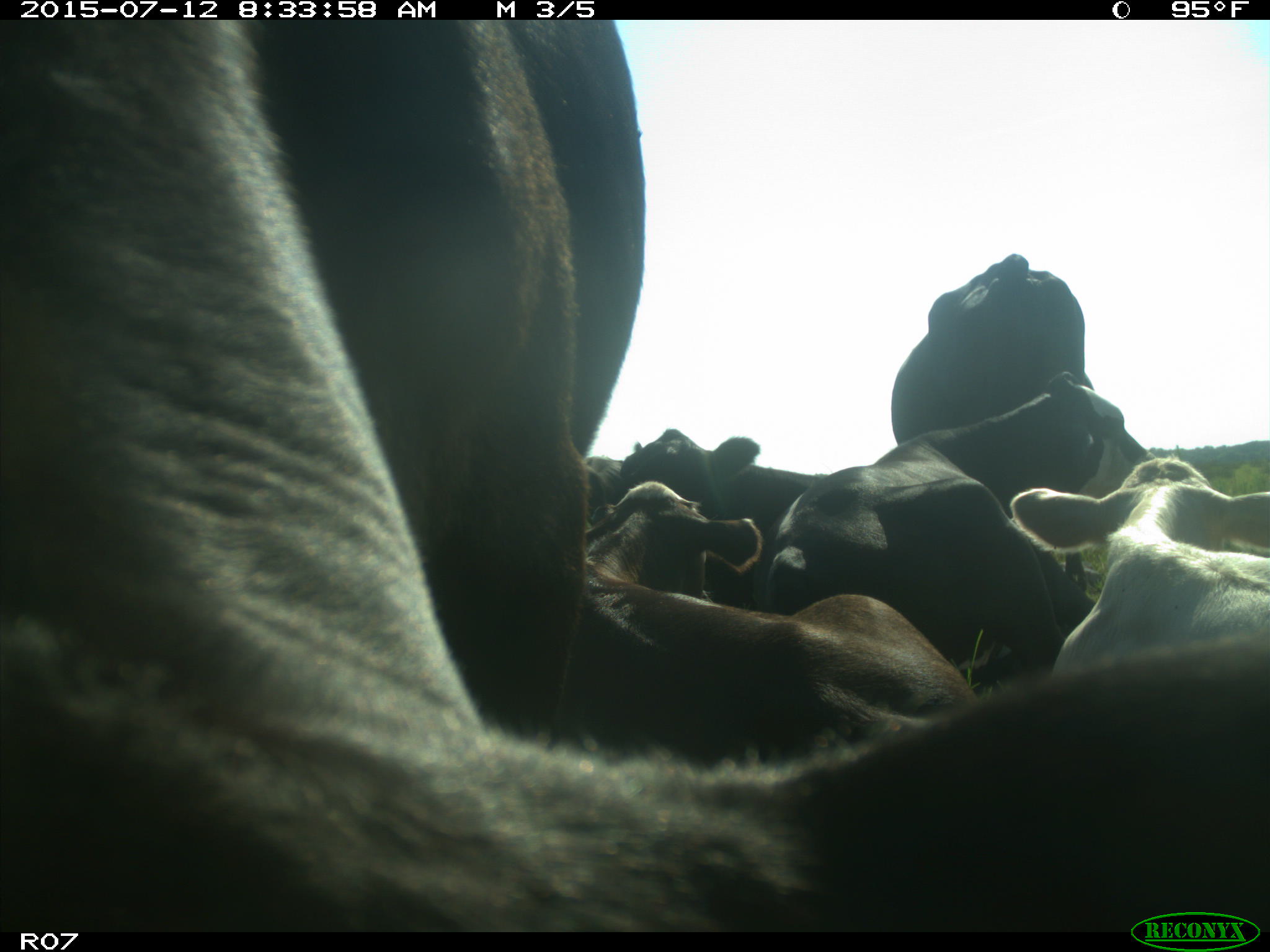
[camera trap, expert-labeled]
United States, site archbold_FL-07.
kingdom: Animalia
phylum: Chordata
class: Mammalia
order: Artiodactyla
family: Bovidae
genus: Bos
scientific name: Bos taurus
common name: domestic cow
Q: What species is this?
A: Bos taurus (domestic cow).